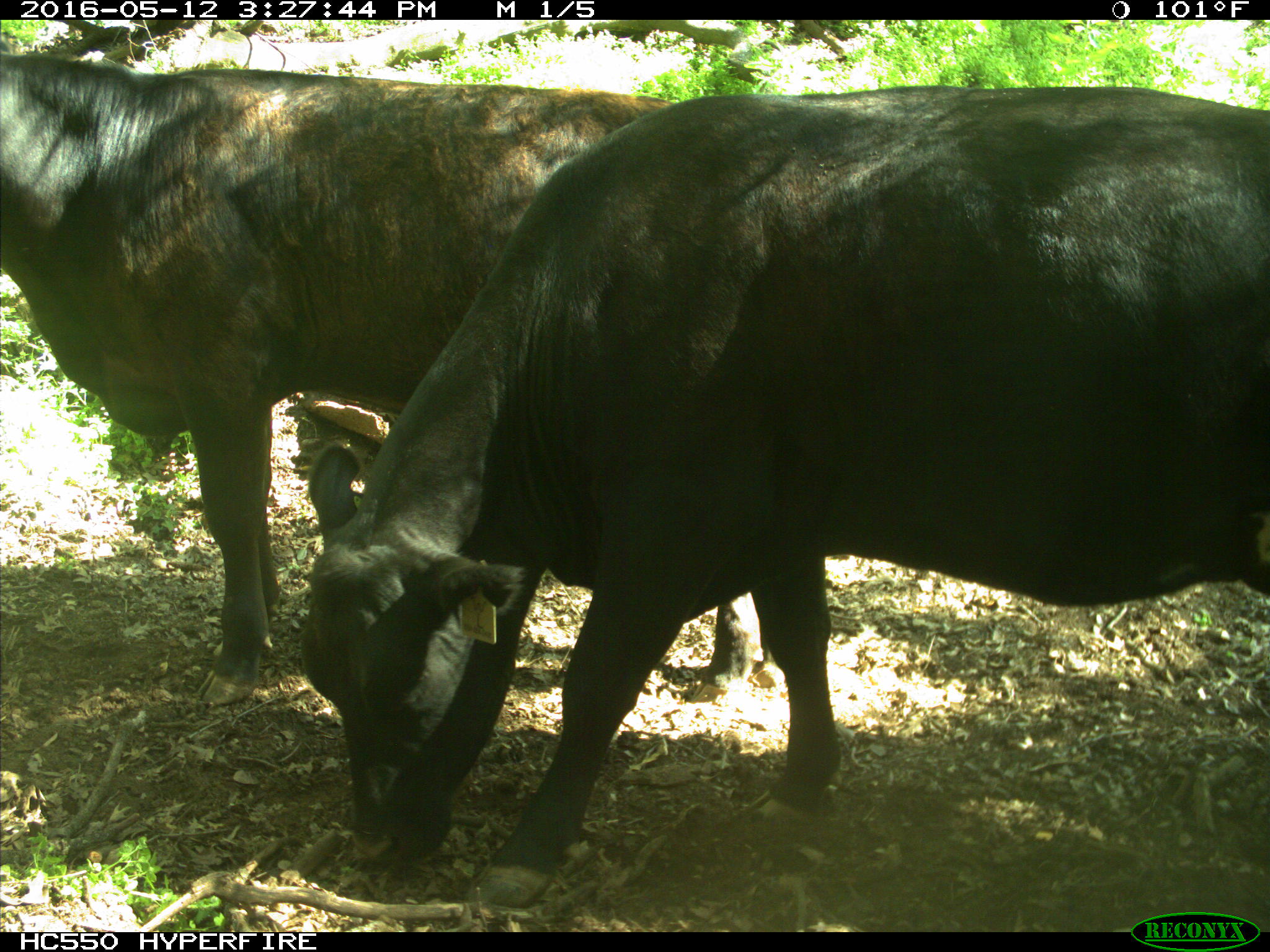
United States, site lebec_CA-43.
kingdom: Animalia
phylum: Chordata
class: Mammalia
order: Artiodactyla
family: Bovidae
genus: Bos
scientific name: Bos taurus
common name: domestic cow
Bos taurus (domestic cow).